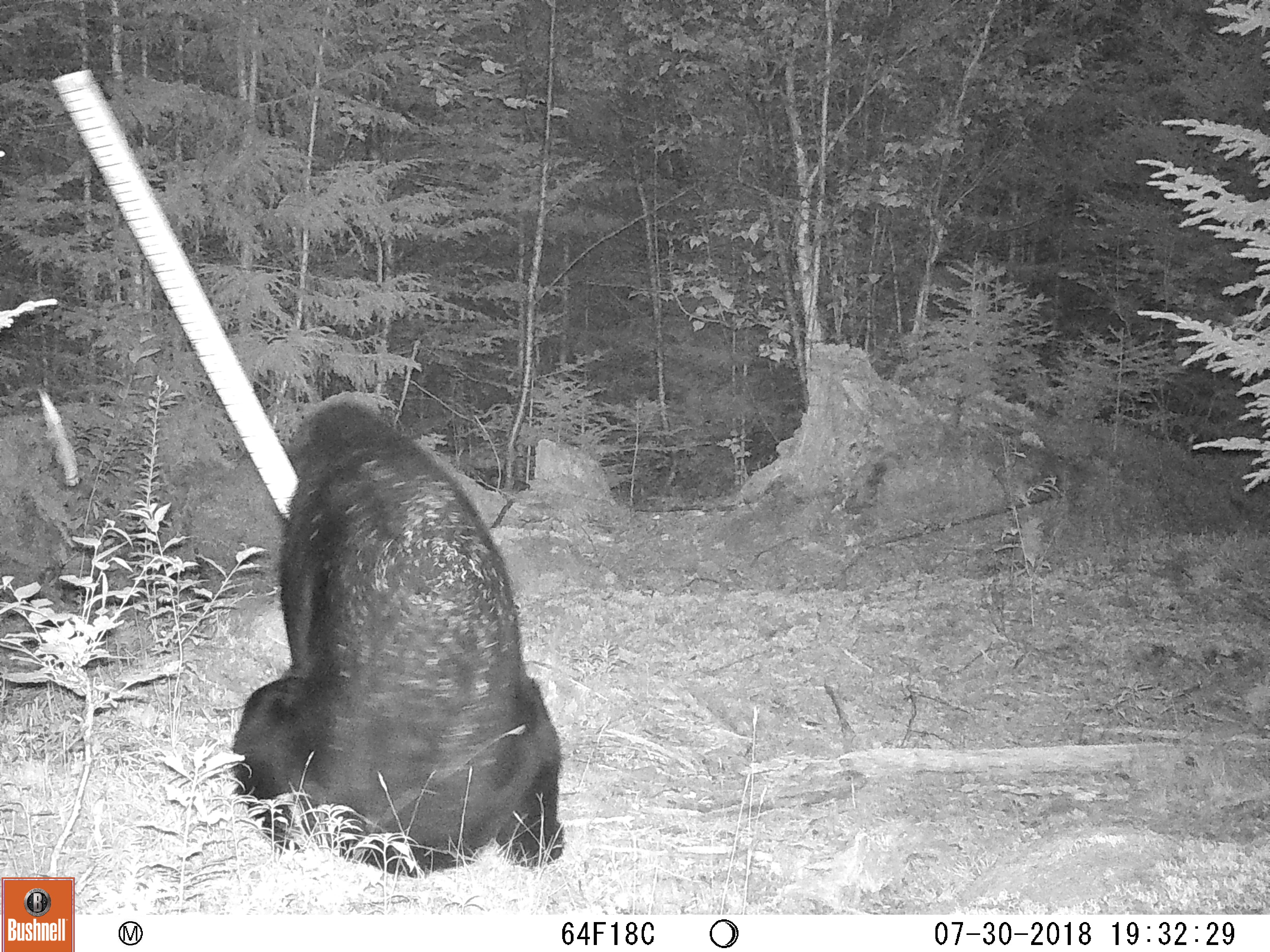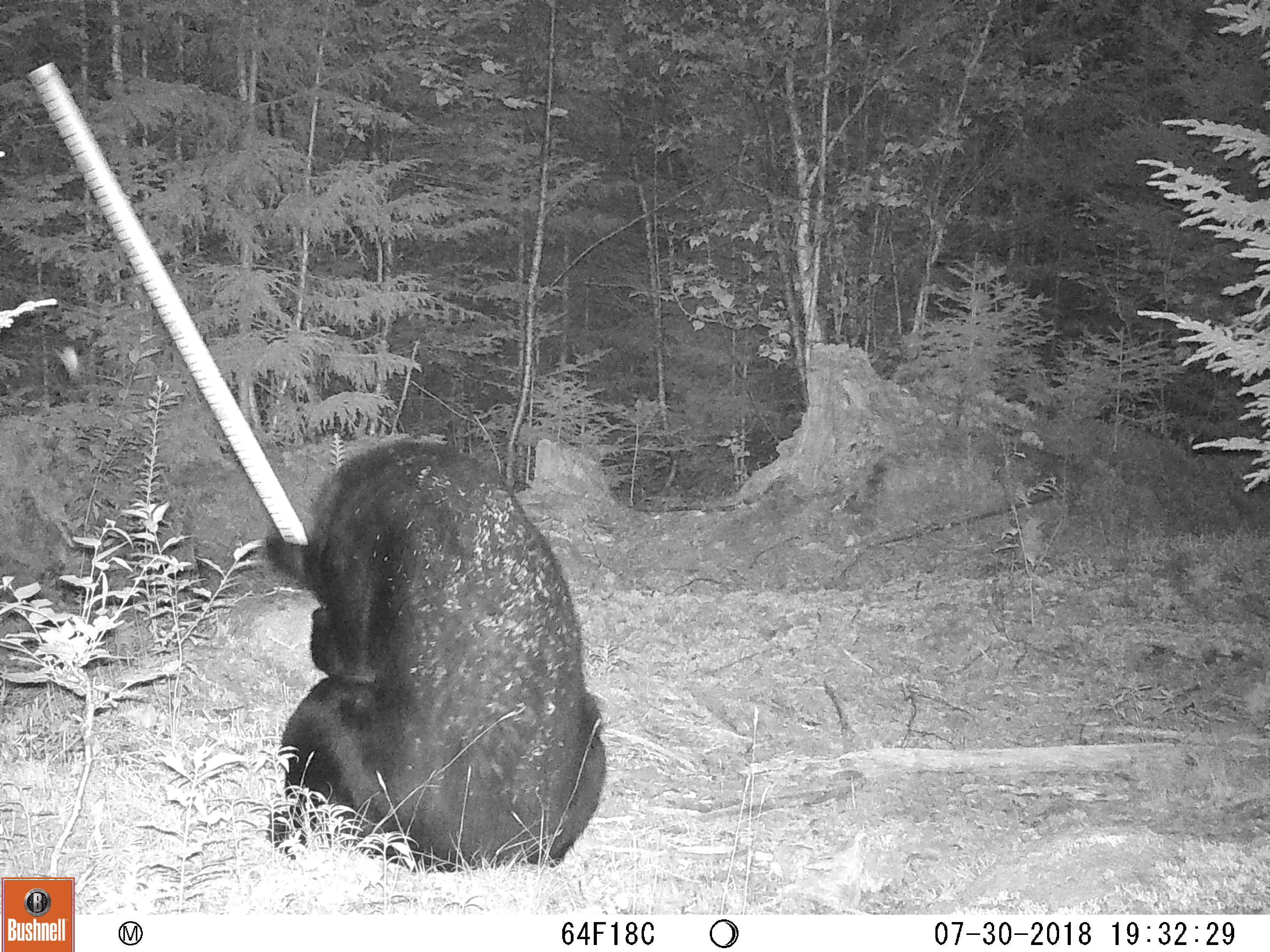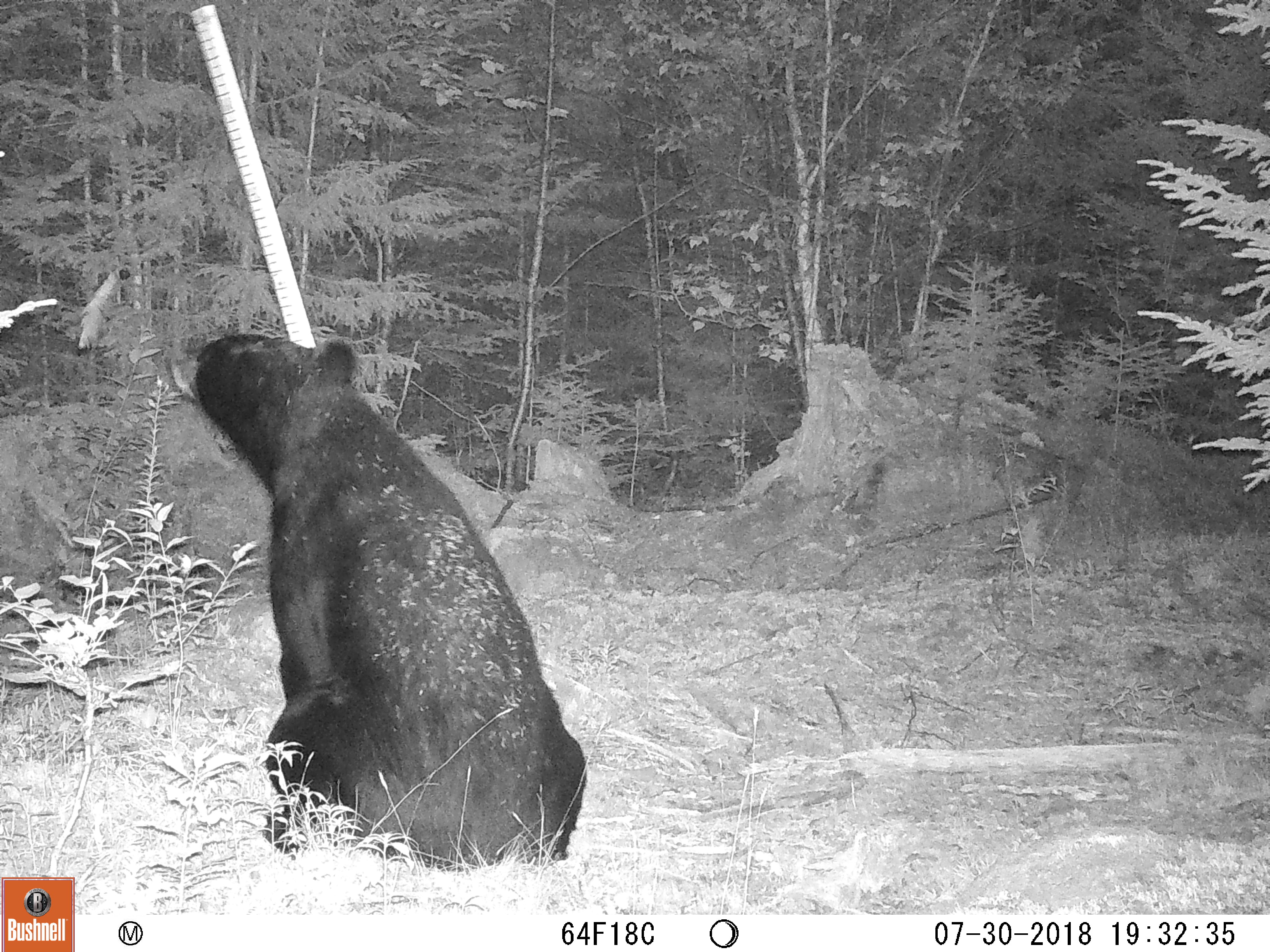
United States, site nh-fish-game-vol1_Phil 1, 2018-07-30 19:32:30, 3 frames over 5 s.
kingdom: Animalia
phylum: Chordata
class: Mammalia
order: Carnivora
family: Ursidae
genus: Ursus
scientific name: Ursus americanus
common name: black bear